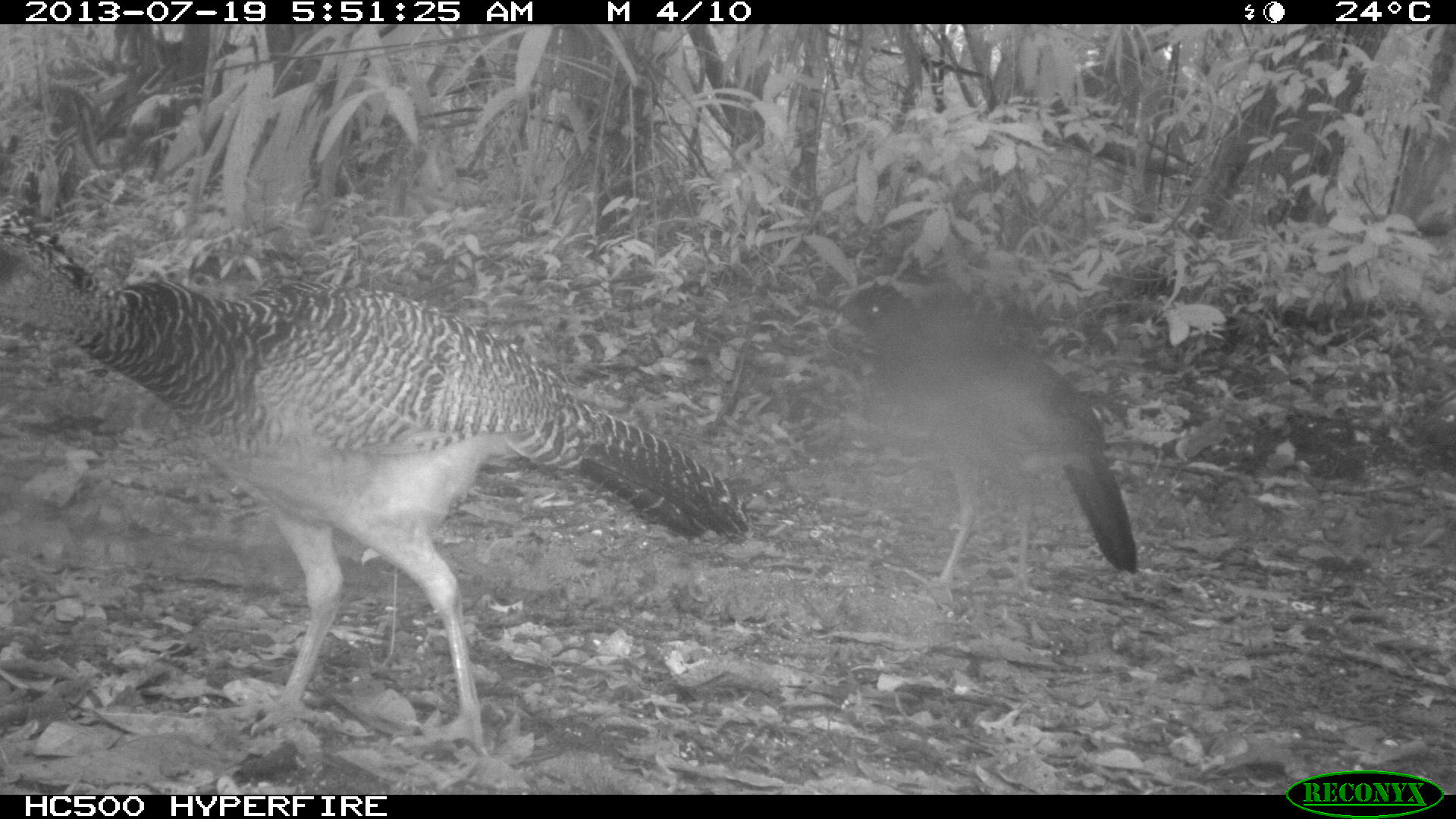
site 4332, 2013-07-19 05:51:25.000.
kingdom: Animalia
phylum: Chordata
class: Aves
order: Galliformes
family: Cracidae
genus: Crax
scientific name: Crax rubra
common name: great curassow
Crax rubra (great curassow), count 2.